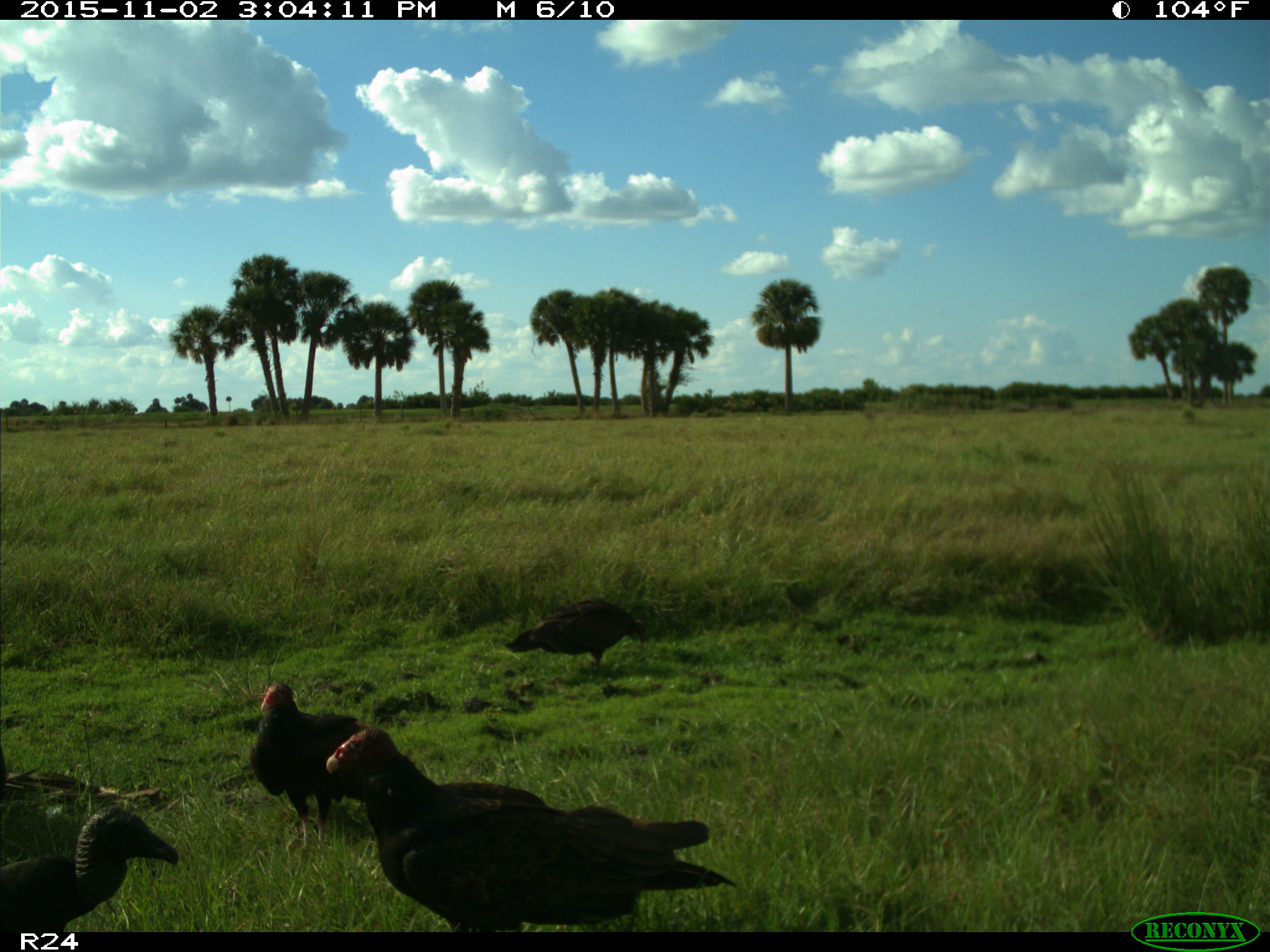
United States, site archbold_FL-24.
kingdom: Animalia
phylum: Chordata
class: Aves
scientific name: Aves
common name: birds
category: unidentified bird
Unidentified bird (birds) (Aves).